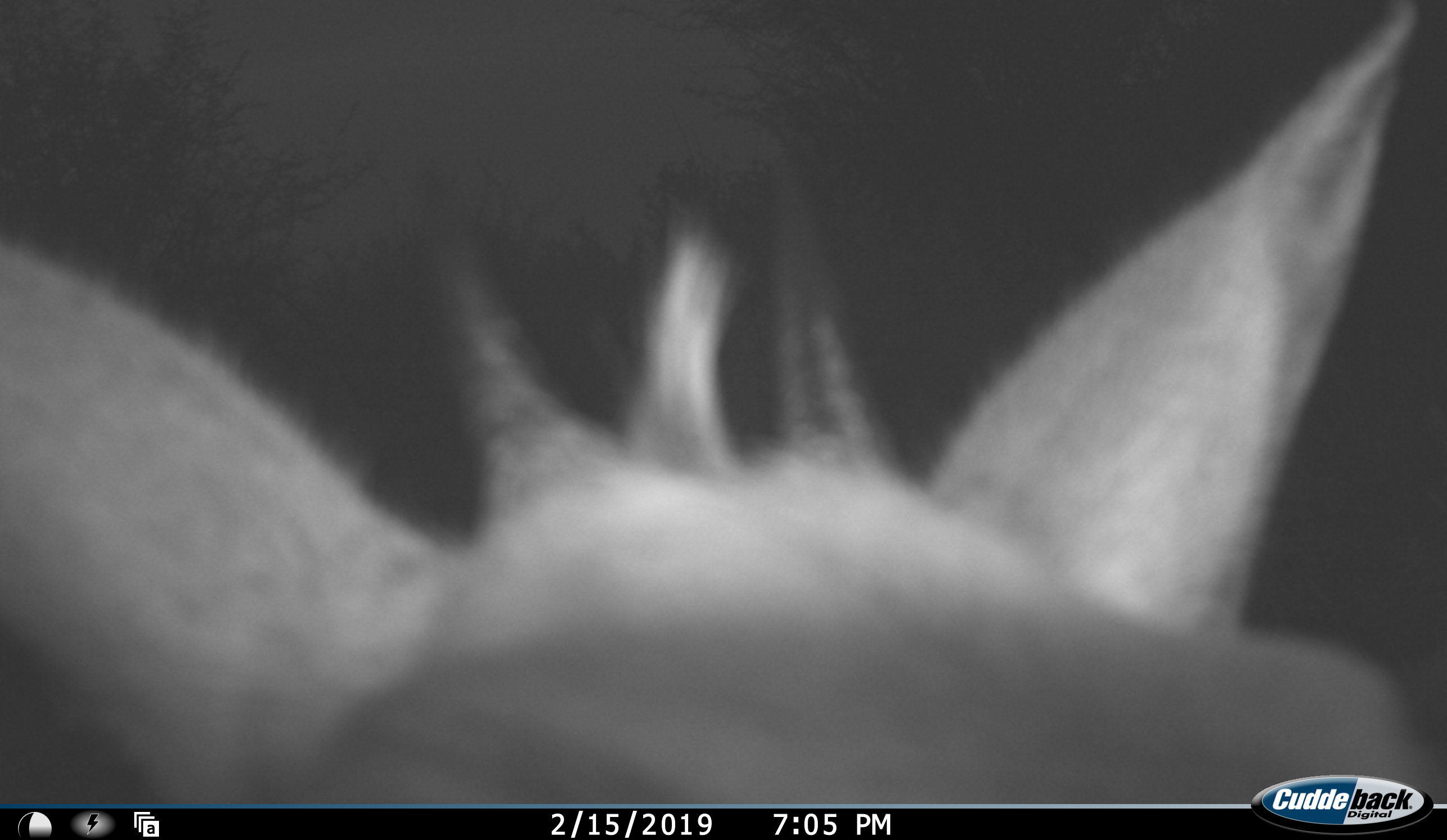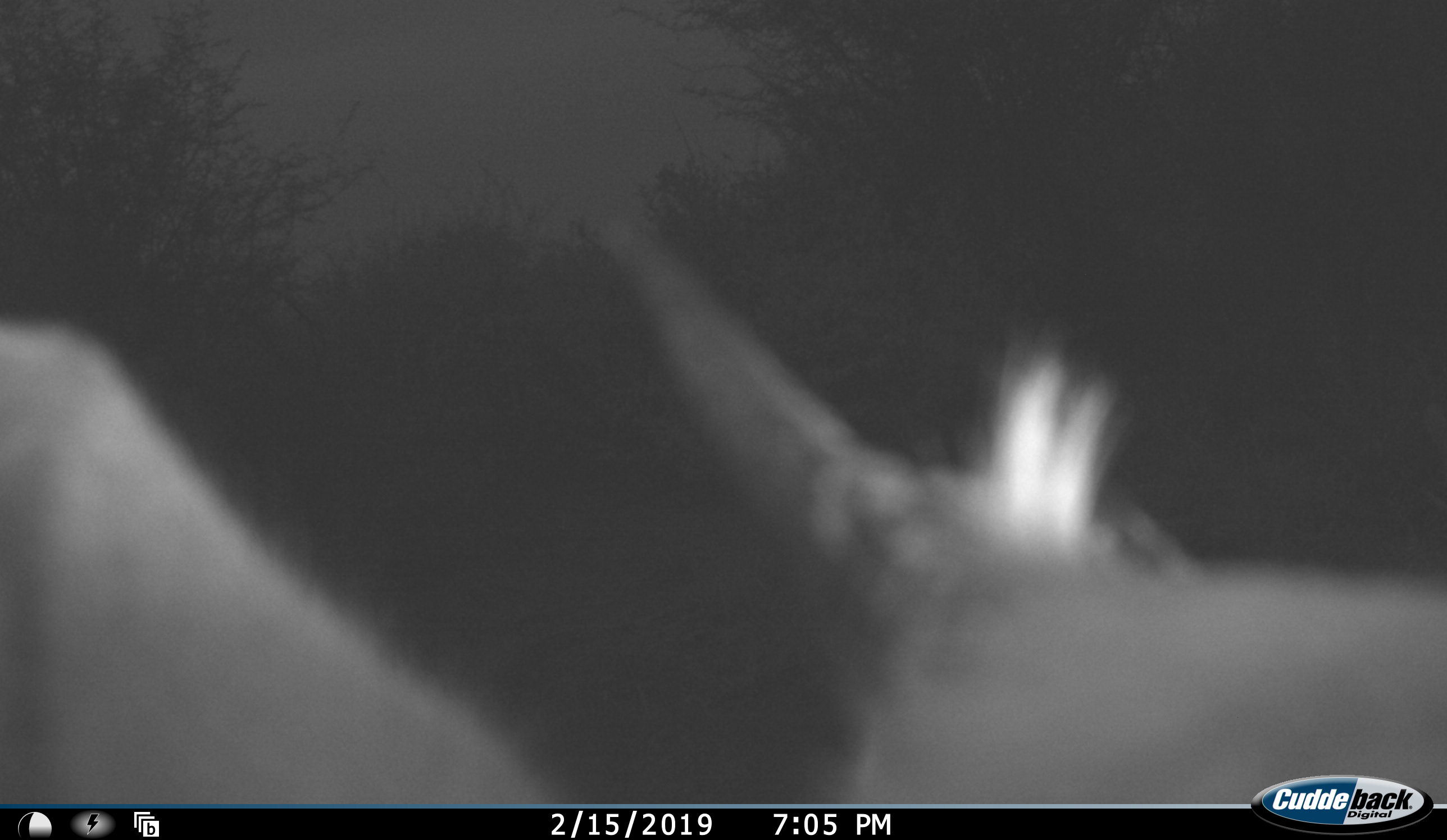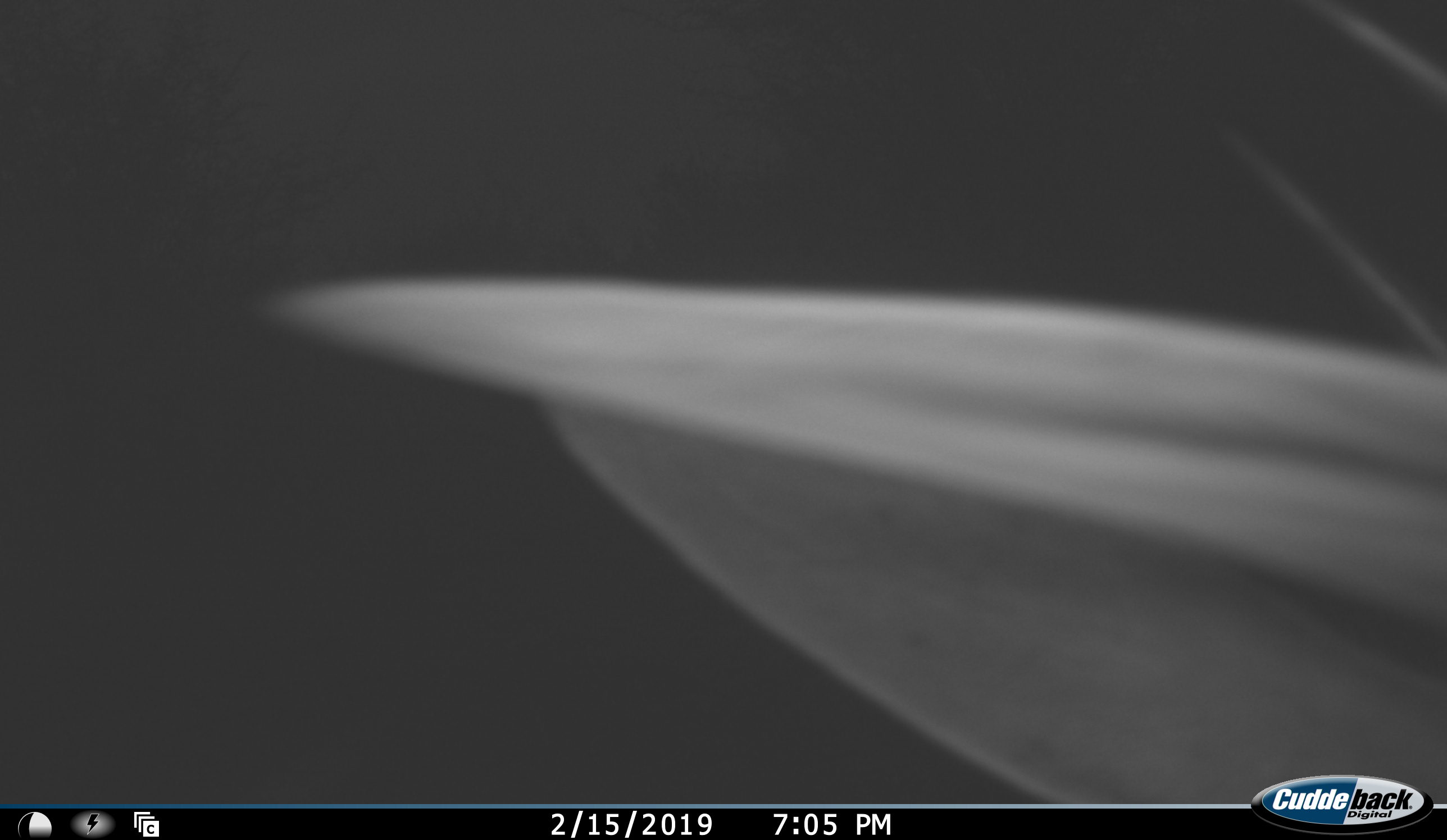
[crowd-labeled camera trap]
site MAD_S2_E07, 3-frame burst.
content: unidentified animal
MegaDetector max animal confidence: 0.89